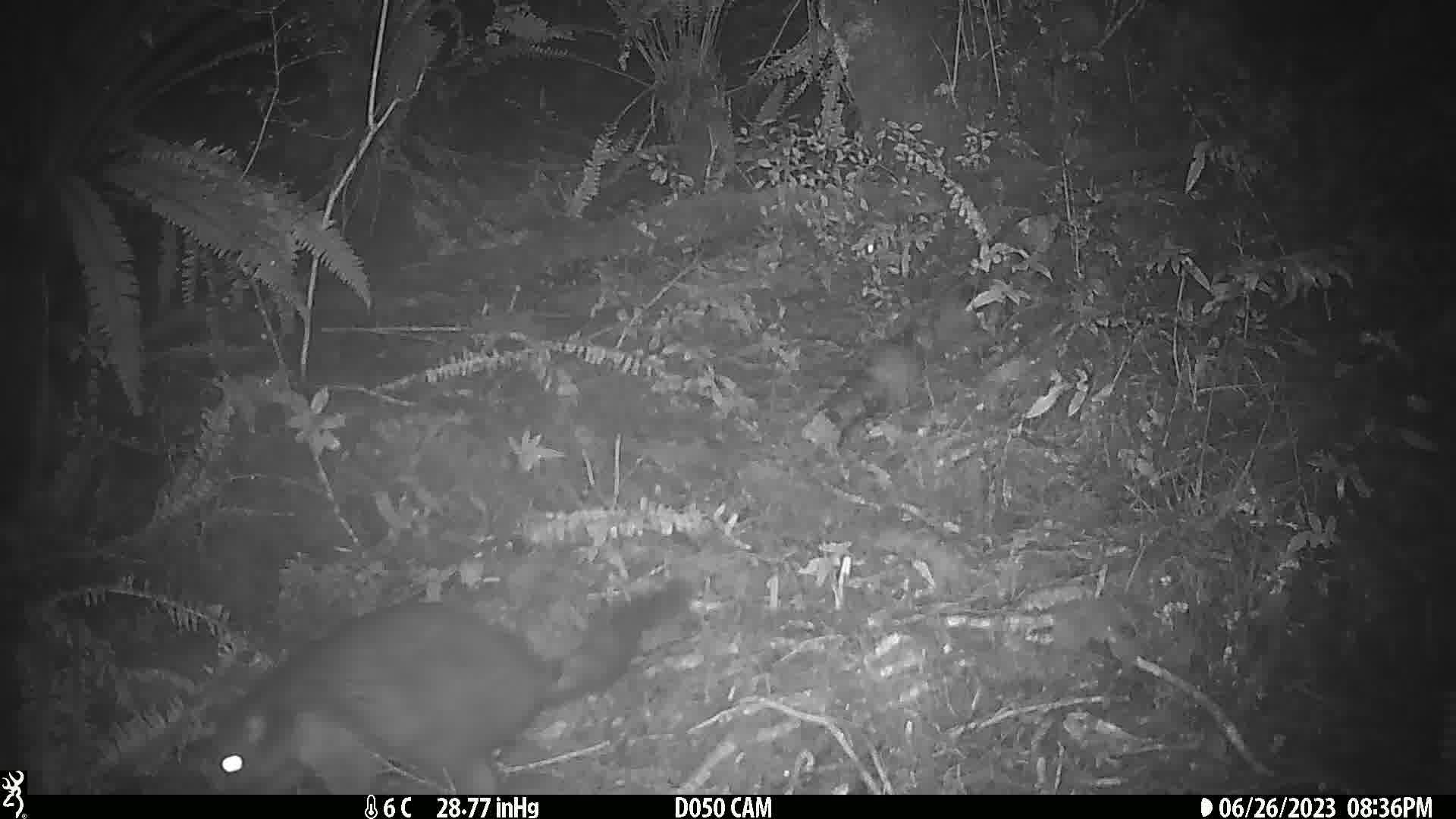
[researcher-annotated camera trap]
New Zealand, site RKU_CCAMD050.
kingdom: Animalia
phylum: Chordata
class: Mammalia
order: Diprotodontia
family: Phalangeridae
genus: Trichosurus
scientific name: Trichosurus vulpecula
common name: common brushtail possum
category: possum